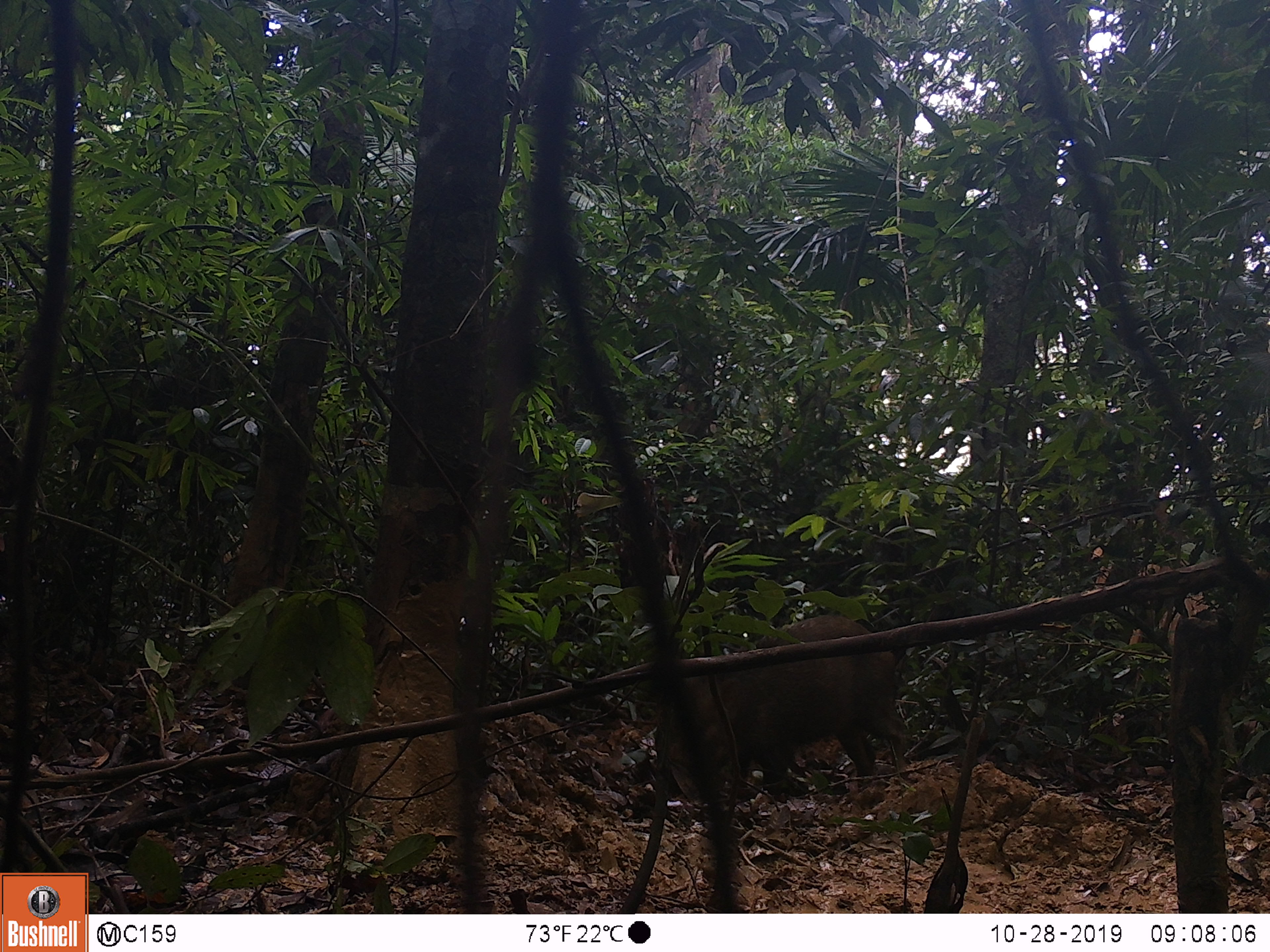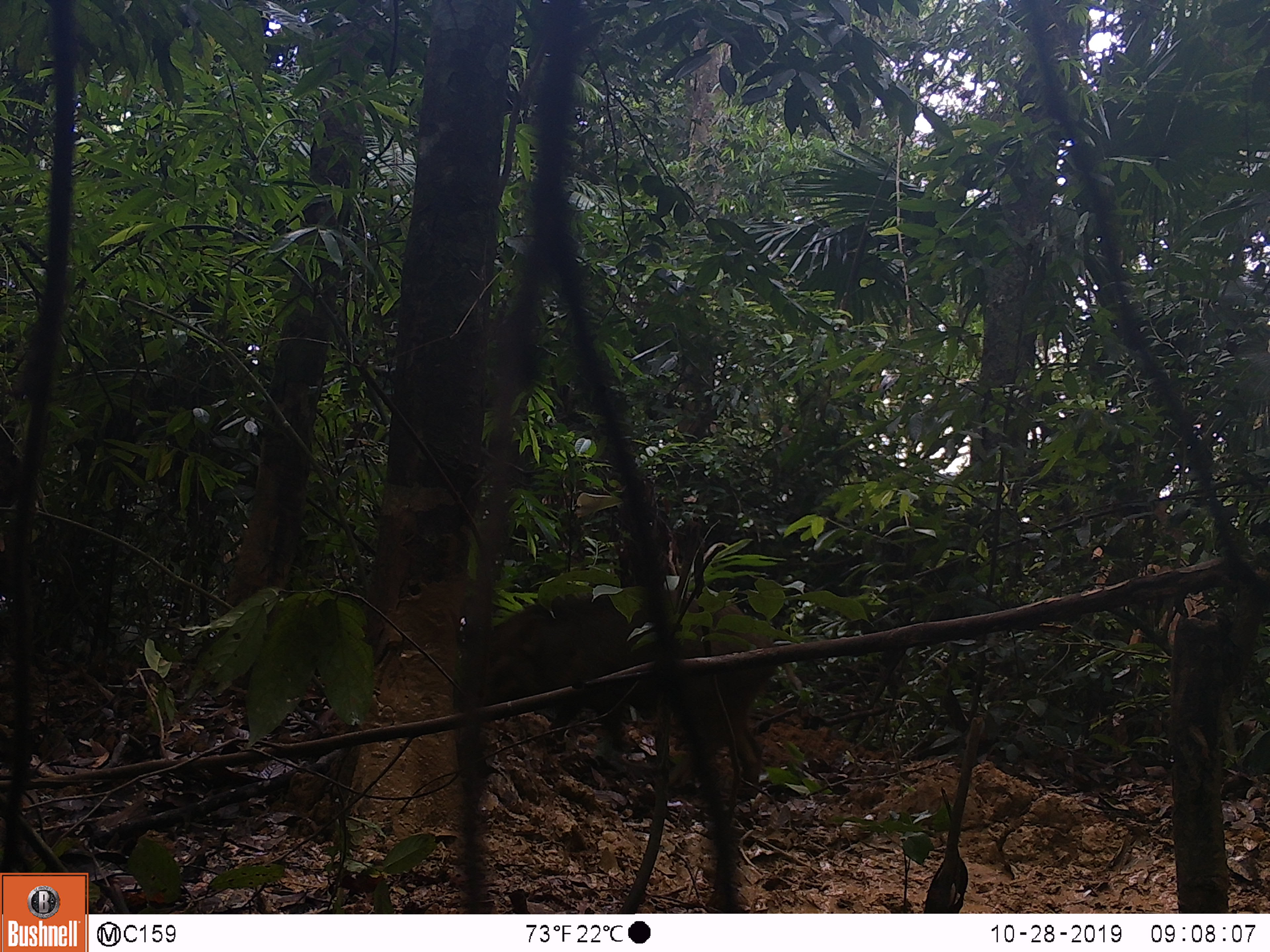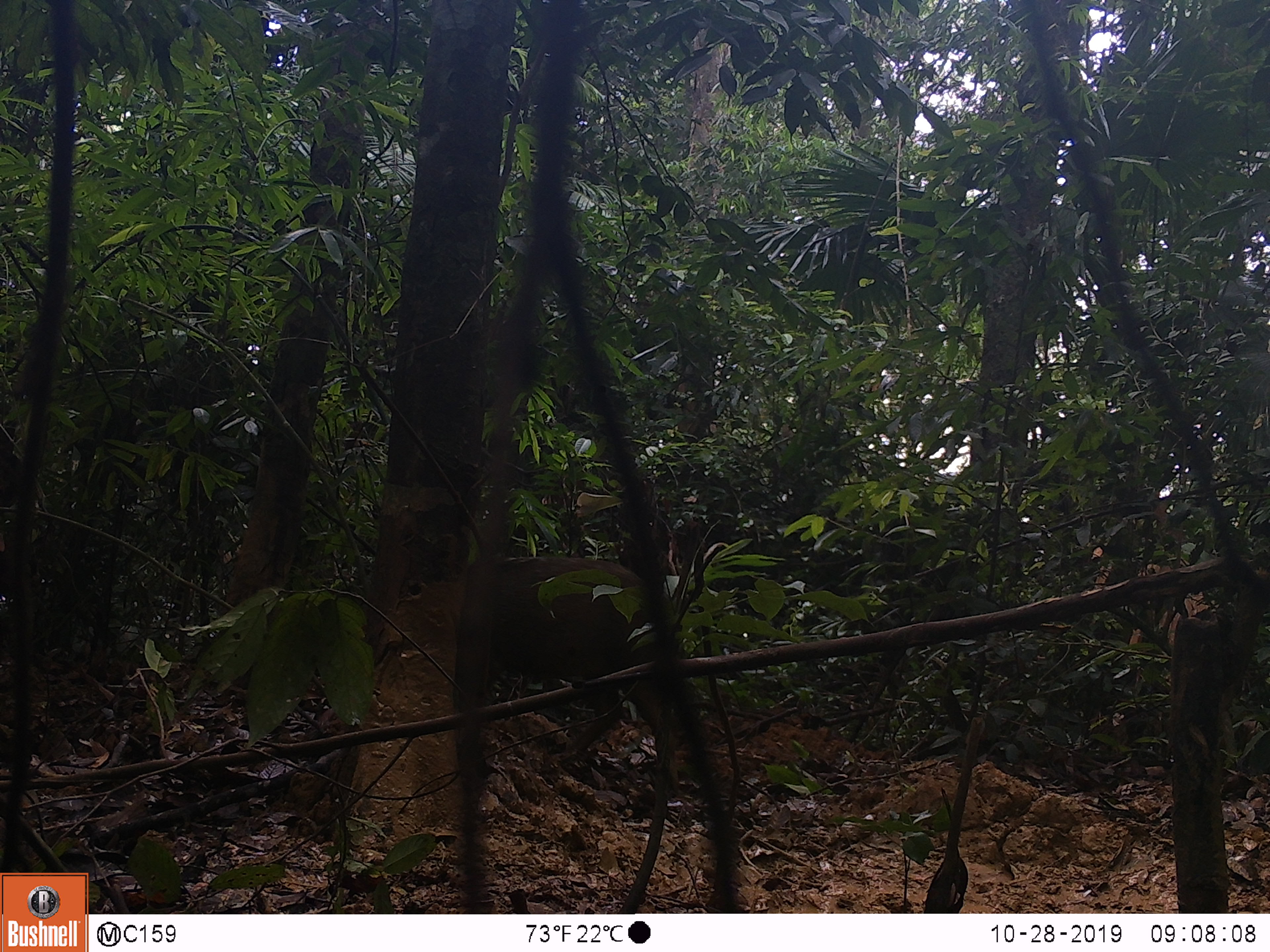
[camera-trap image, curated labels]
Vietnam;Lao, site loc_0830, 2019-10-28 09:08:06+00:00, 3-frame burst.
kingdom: Animalia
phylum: Chordata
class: Mammalia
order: Artiodactyla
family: Suidae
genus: Sus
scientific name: Sus scrofa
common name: eurasian wild pig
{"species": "eurasian wild pig (Sus scrofa)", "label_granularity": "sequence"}